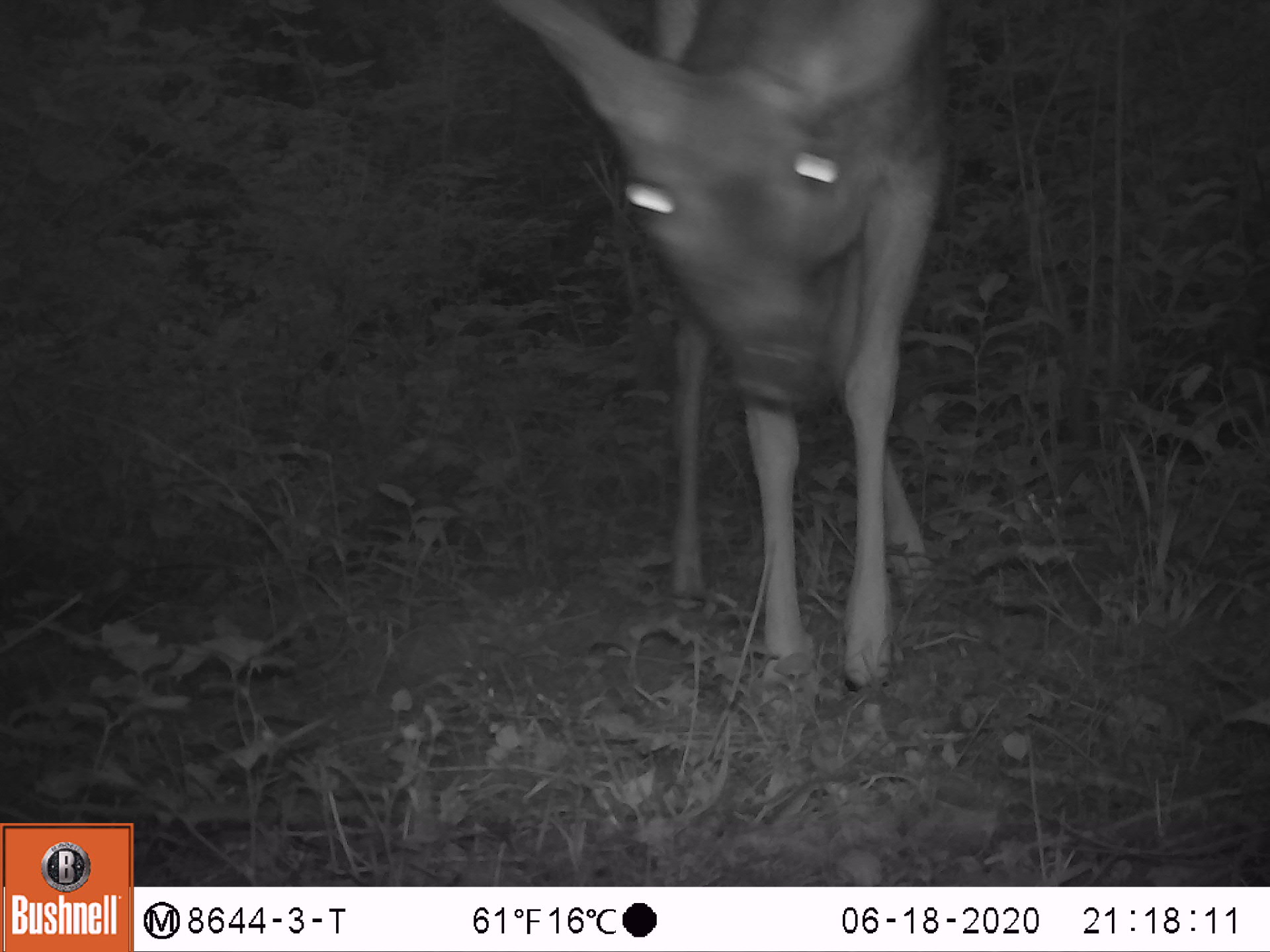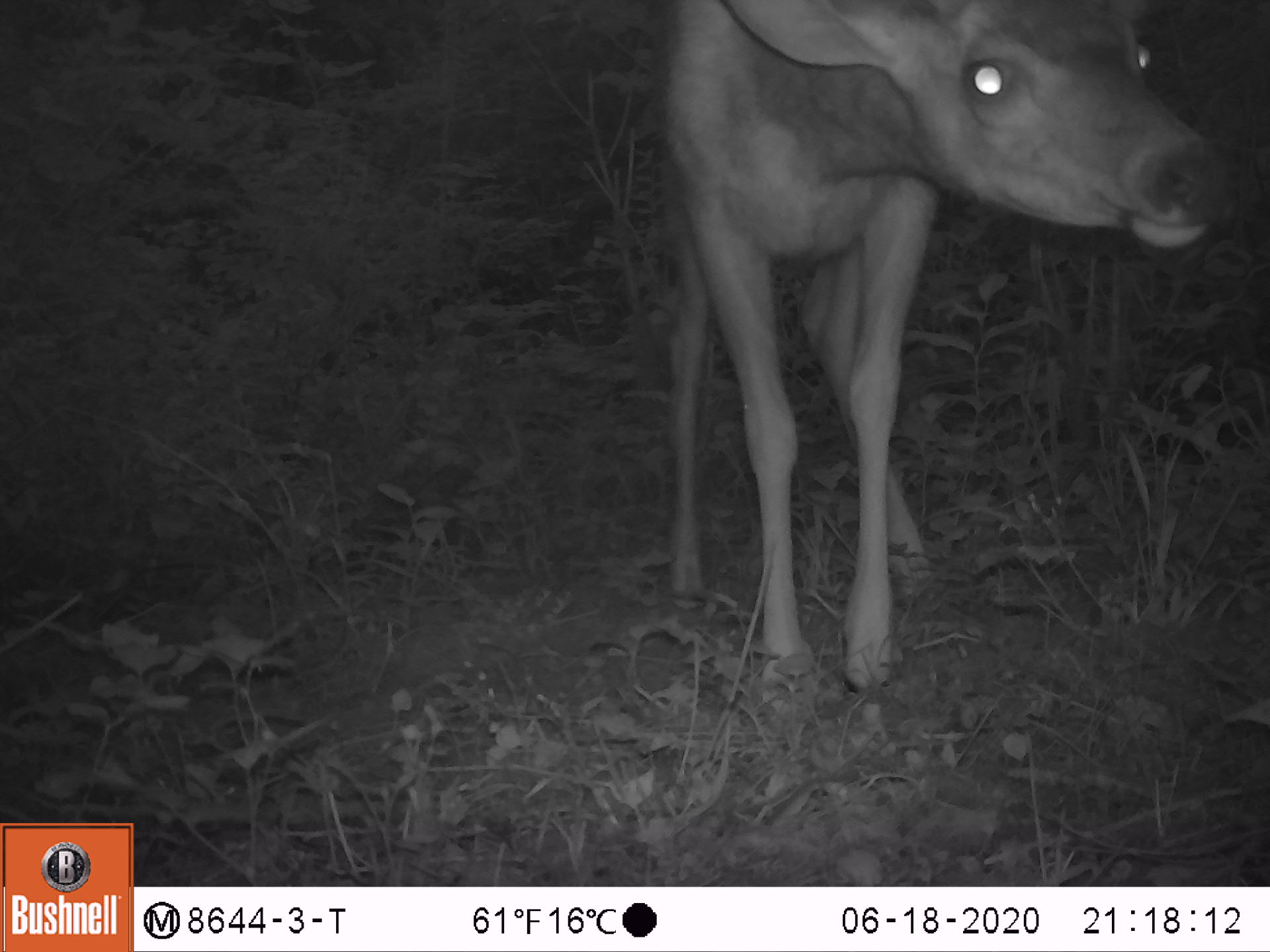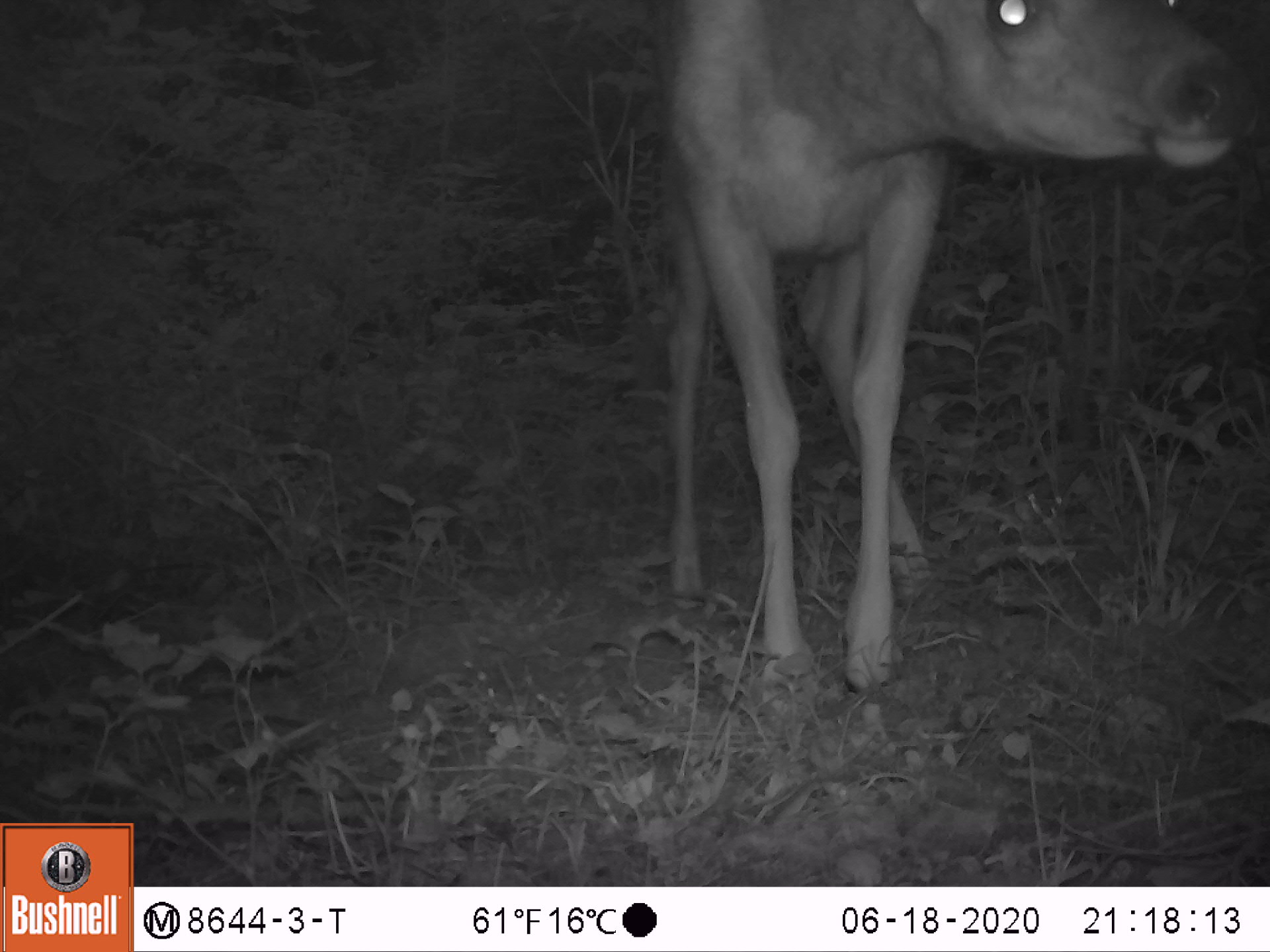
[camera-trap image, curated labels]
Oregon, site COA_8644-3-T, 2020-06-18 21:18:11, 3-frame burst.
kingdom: Animalia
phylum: Chordata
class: Mammalia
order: Artiodactyla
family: Cervidae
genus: Odocoileus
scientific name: Odocoileus hemionus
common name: black-tailed deer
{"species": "black-tailed deer (Odocoileus hemionus)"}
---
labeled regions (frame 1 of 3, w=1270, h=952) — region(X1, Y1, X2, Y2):
black-tailed deer: region(472, 0, 957, 696)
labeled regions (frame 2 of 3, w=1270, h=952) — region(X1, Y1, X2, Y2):
black-tailed deer: region(640, 1, 1242, 695)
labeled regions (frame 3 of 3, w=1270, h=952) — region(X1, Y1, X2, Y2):
black-tailed deer: region(655, 1, 1248, 688)